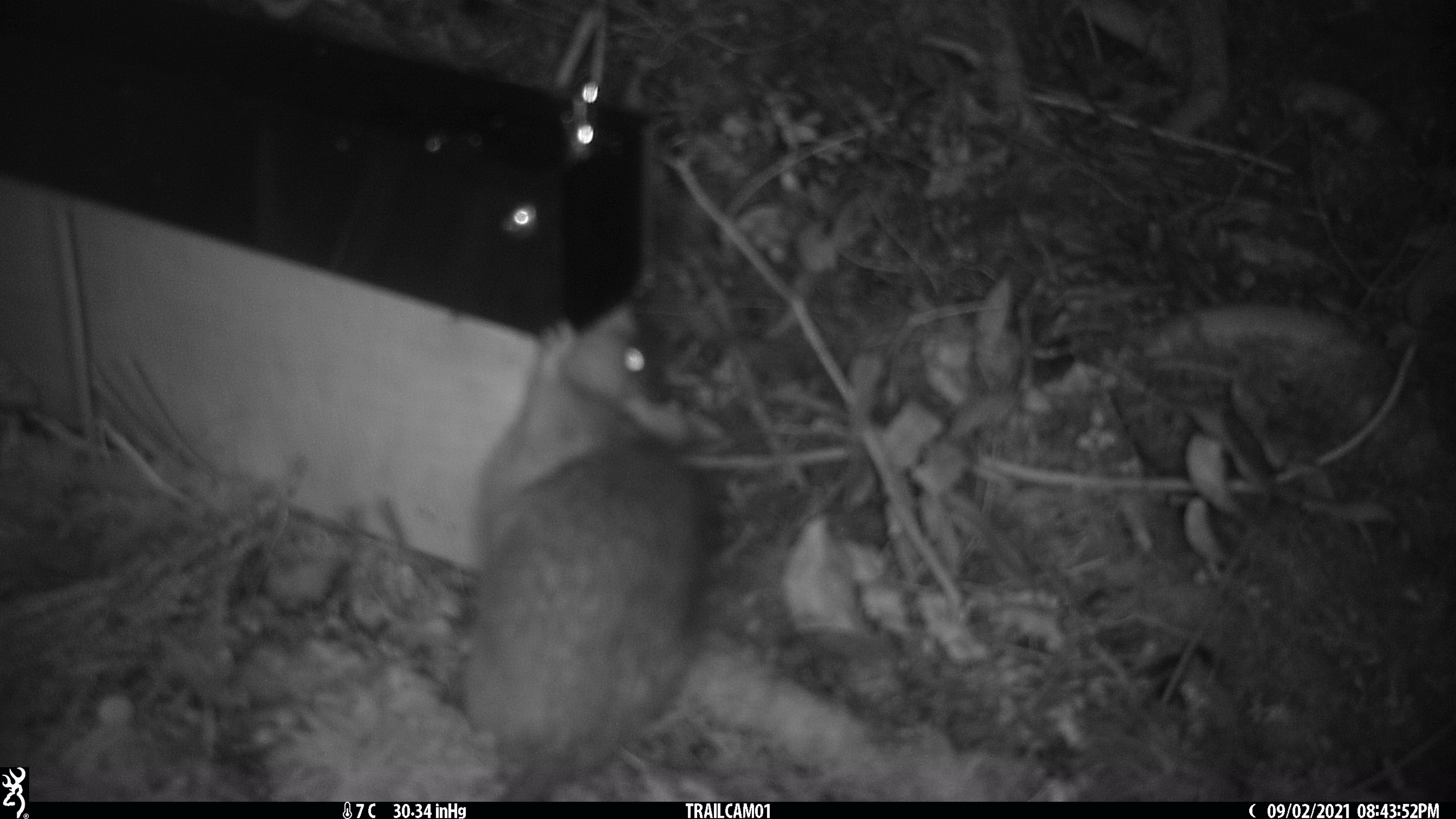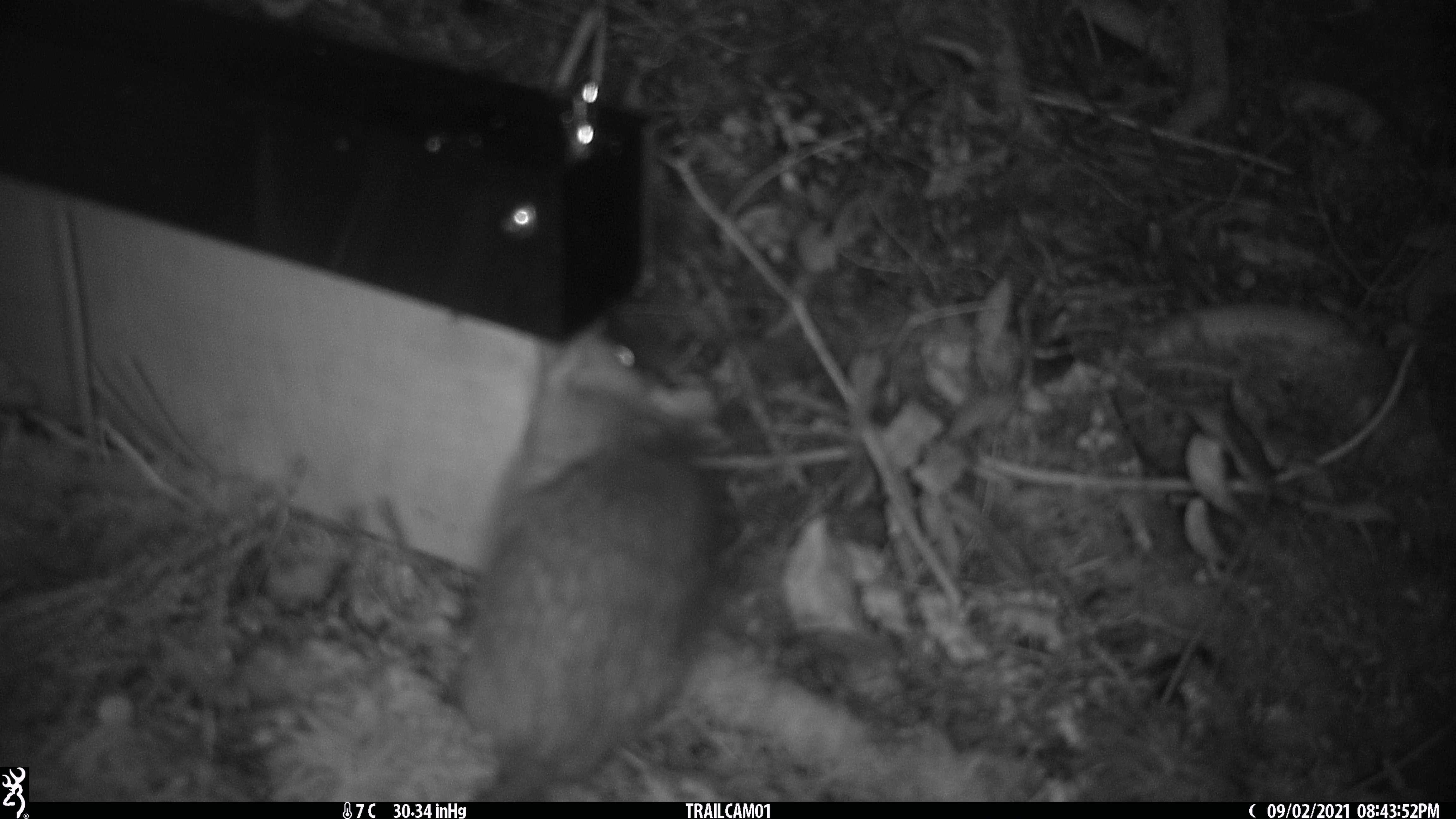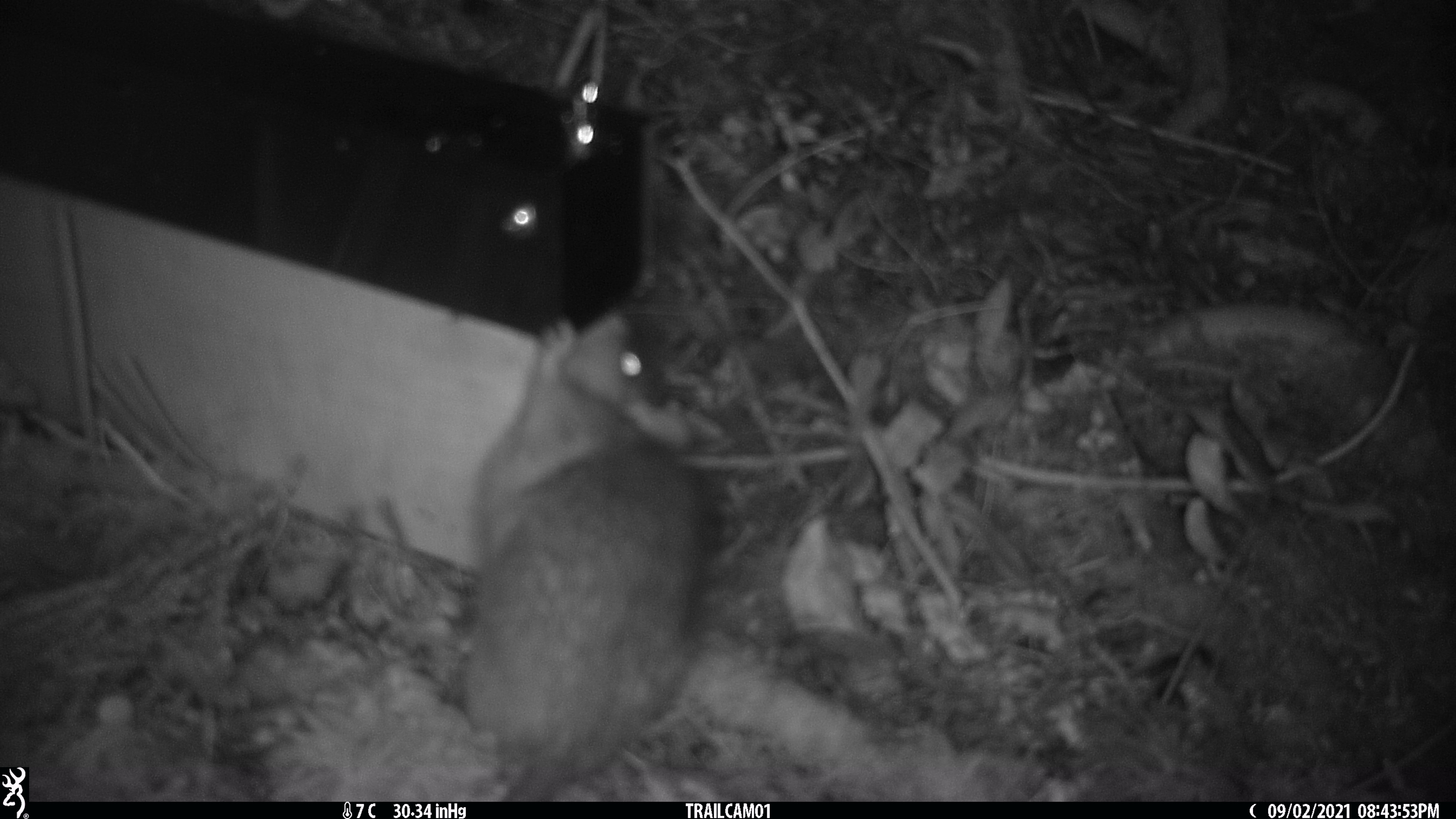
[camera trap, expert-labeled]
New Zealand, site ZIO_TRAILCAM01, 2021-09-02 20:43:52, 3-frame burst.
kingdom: Animalia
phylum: Chordata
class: Mammalia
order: Rodentia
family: Muridae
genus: Rattus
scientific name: Rattus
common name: rat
Rat (Rattus).